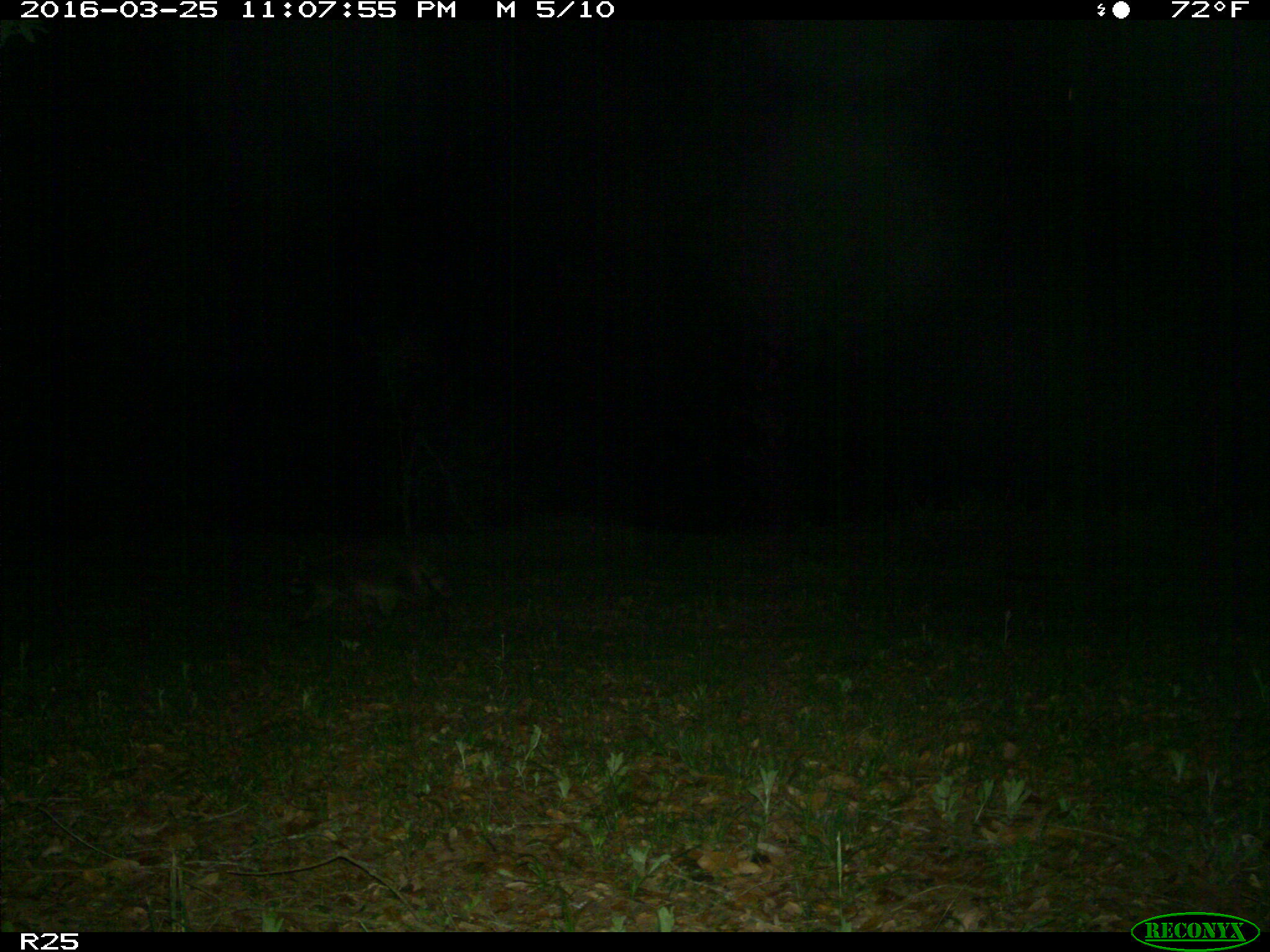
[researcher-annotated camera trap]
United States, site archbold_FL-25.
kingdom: Animalia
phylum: Chordata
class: Mammalia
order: Carnivora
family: Procyonidae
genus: Procyon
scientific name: Procyon lotor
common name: common raccoon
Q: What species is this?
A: Procyon lotor (common raccoon).